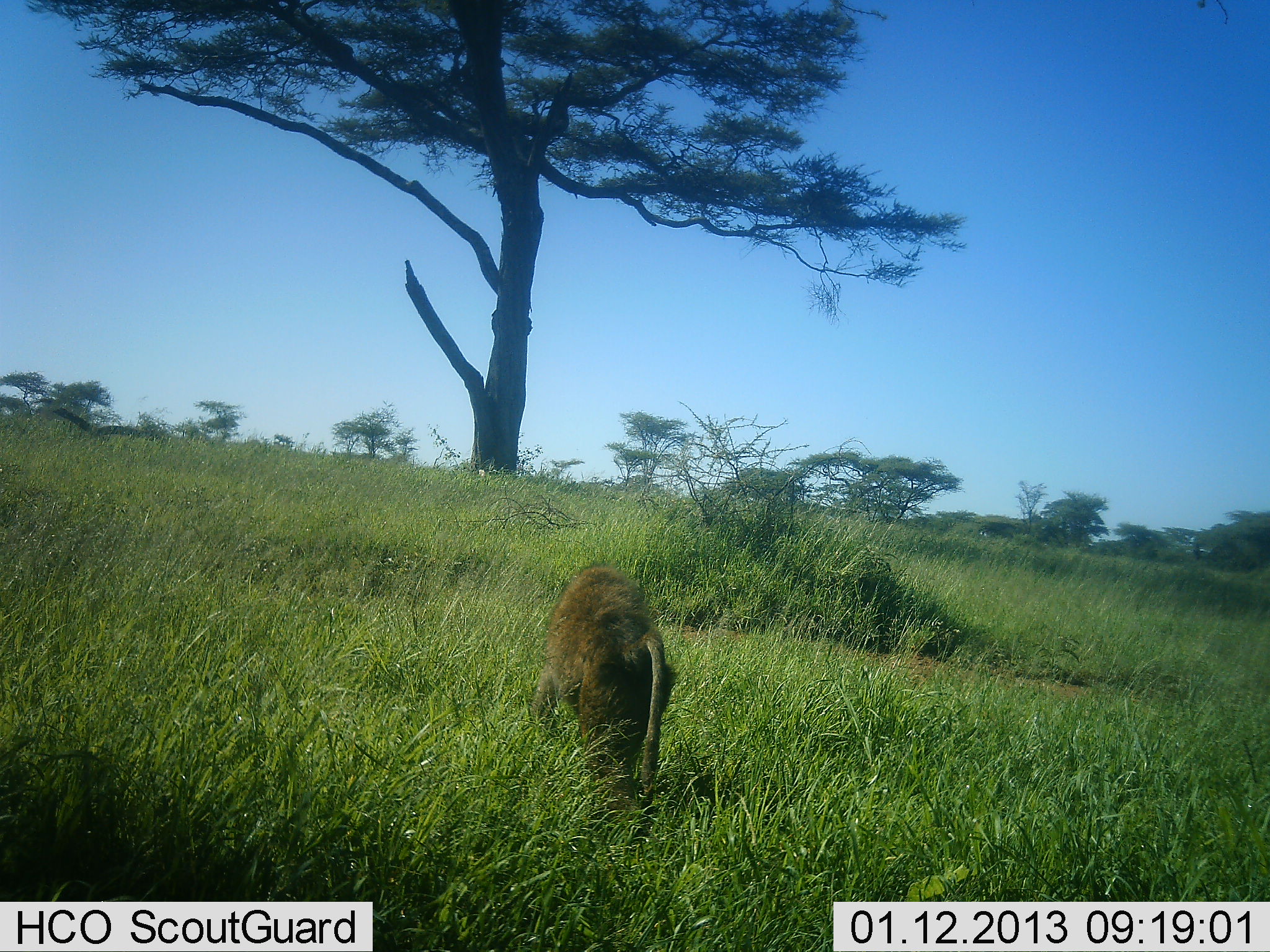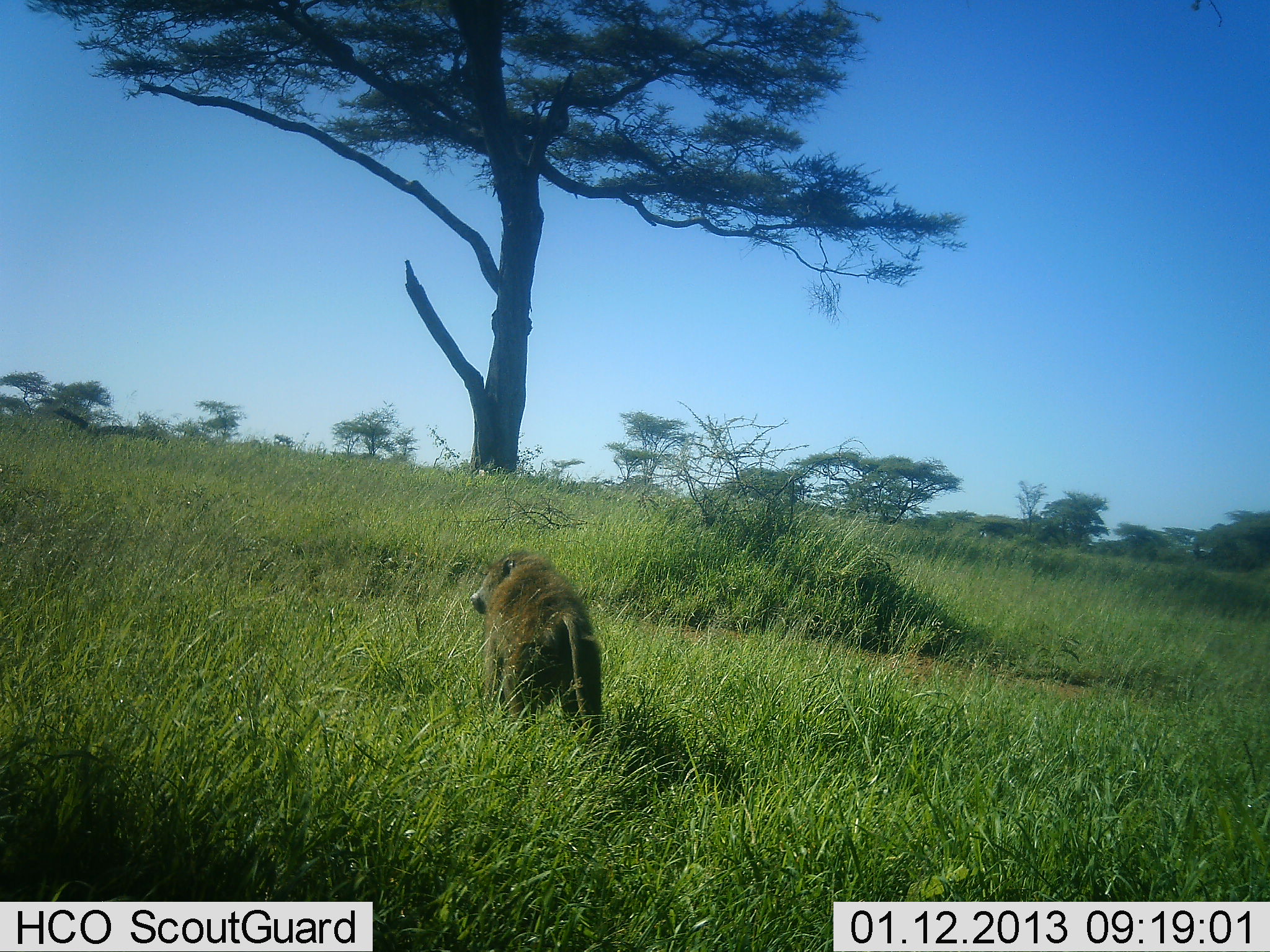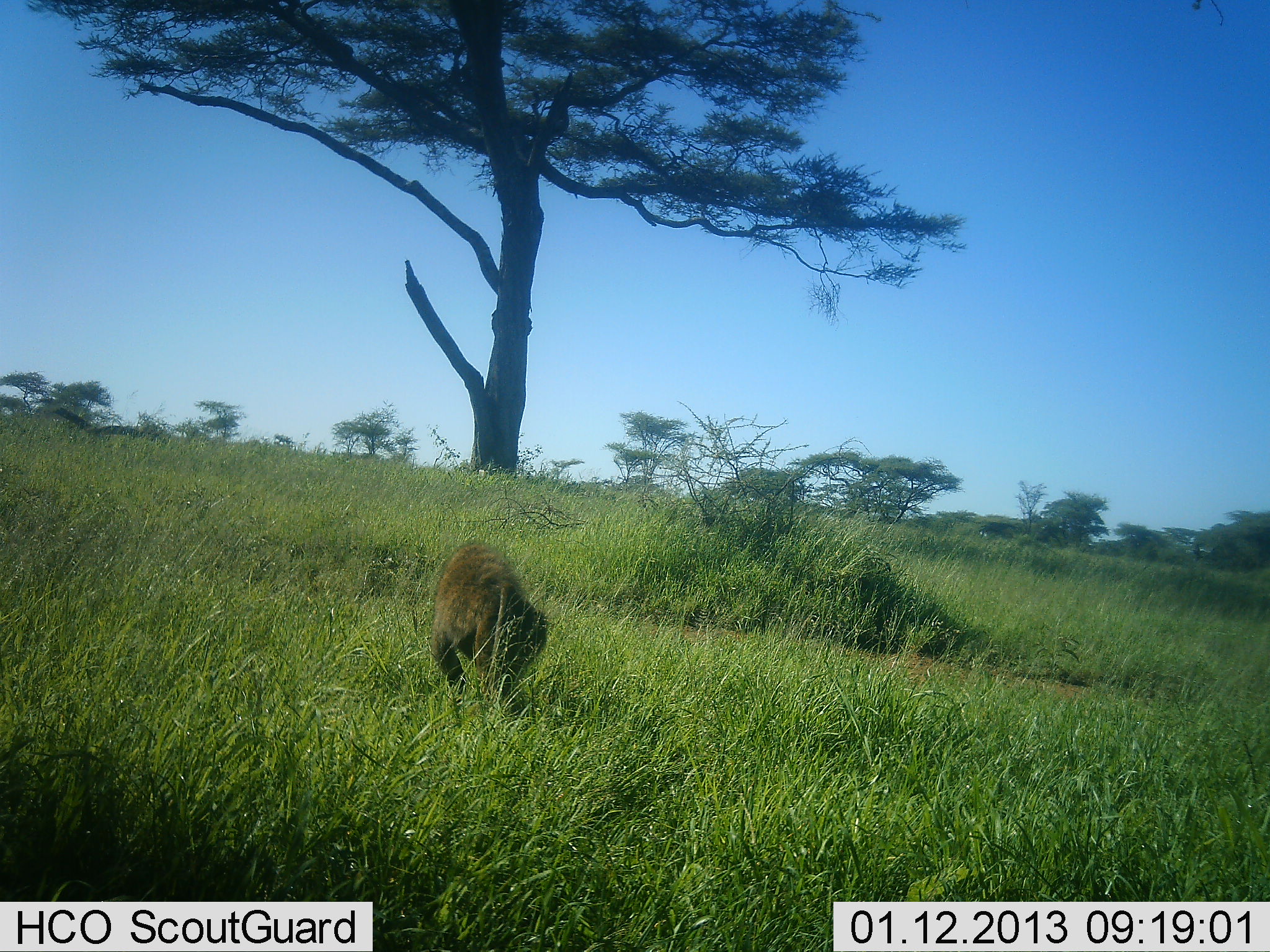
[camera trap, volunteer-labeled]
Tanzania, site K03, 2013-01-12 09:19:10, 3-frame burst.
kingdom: Animalia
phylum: Chordata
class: Mammalia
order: Primates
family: Cercopithecidae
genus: Papio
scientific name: Papio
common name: baboon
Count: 1.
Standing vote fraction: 0%.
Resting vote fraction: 0%.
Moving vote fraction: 100%.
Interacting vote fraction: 0%.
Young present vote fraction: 0%.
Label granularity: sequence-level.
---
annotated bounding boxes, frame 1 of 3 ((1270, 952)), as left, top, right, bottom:
animal: 533, 562, 678, 802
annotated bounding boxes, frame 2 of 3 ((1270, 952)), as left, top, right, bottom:
animal: 470, 549, 608, 741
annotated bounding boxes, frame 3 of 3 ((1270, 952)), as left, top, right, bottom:
animal: 432, 542, 551, 708